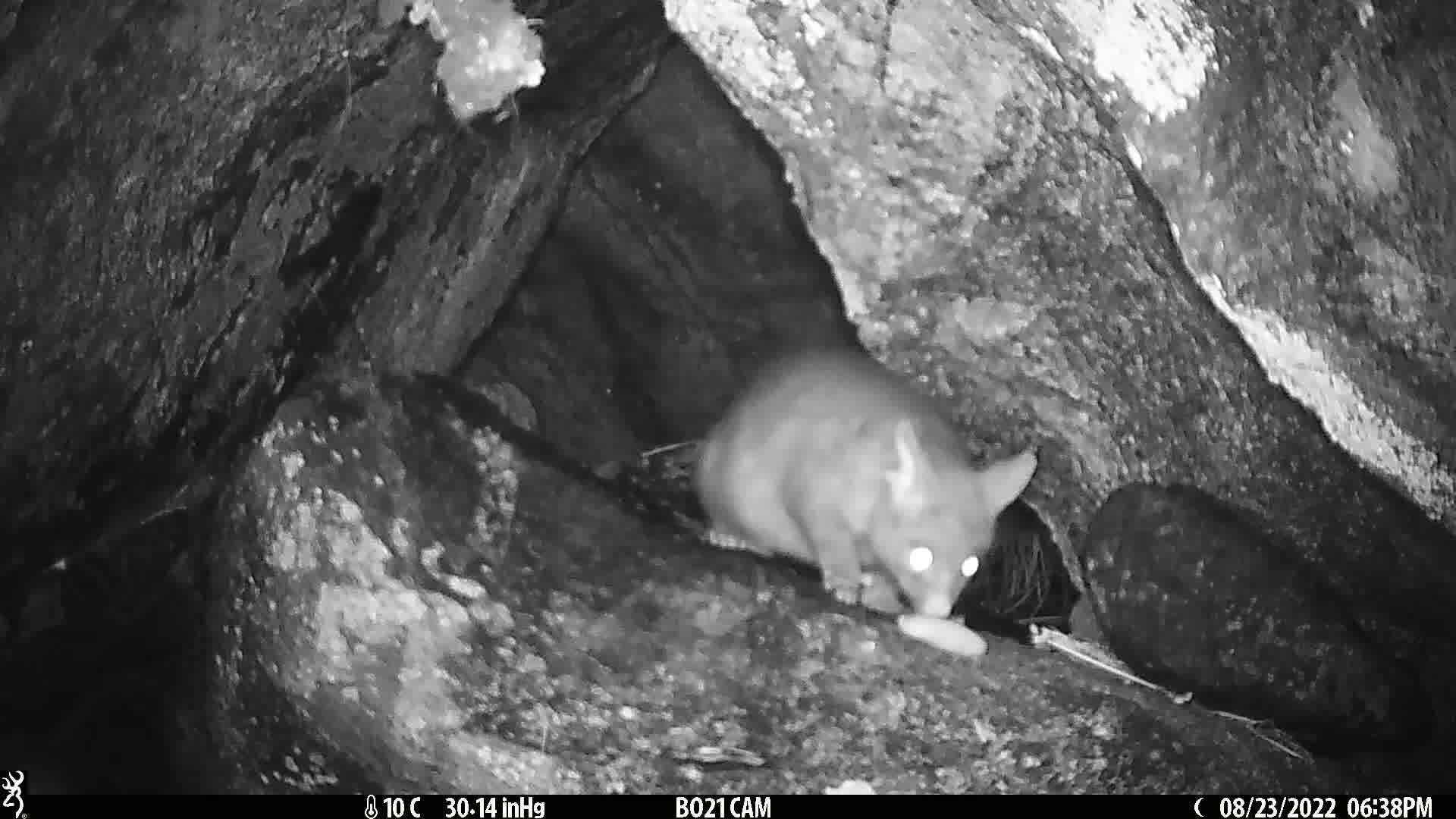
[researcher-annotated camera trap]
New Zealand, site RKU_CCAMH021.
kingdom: Animalia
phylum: Chordata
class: Mammalia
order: Diprotodontia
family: Phalangeridae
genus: Trichosurus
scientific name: Trichosurus vulpecula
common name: common brushtail possum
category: possum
Possum (common brushtail possum) (Trichosurus vulpecula).